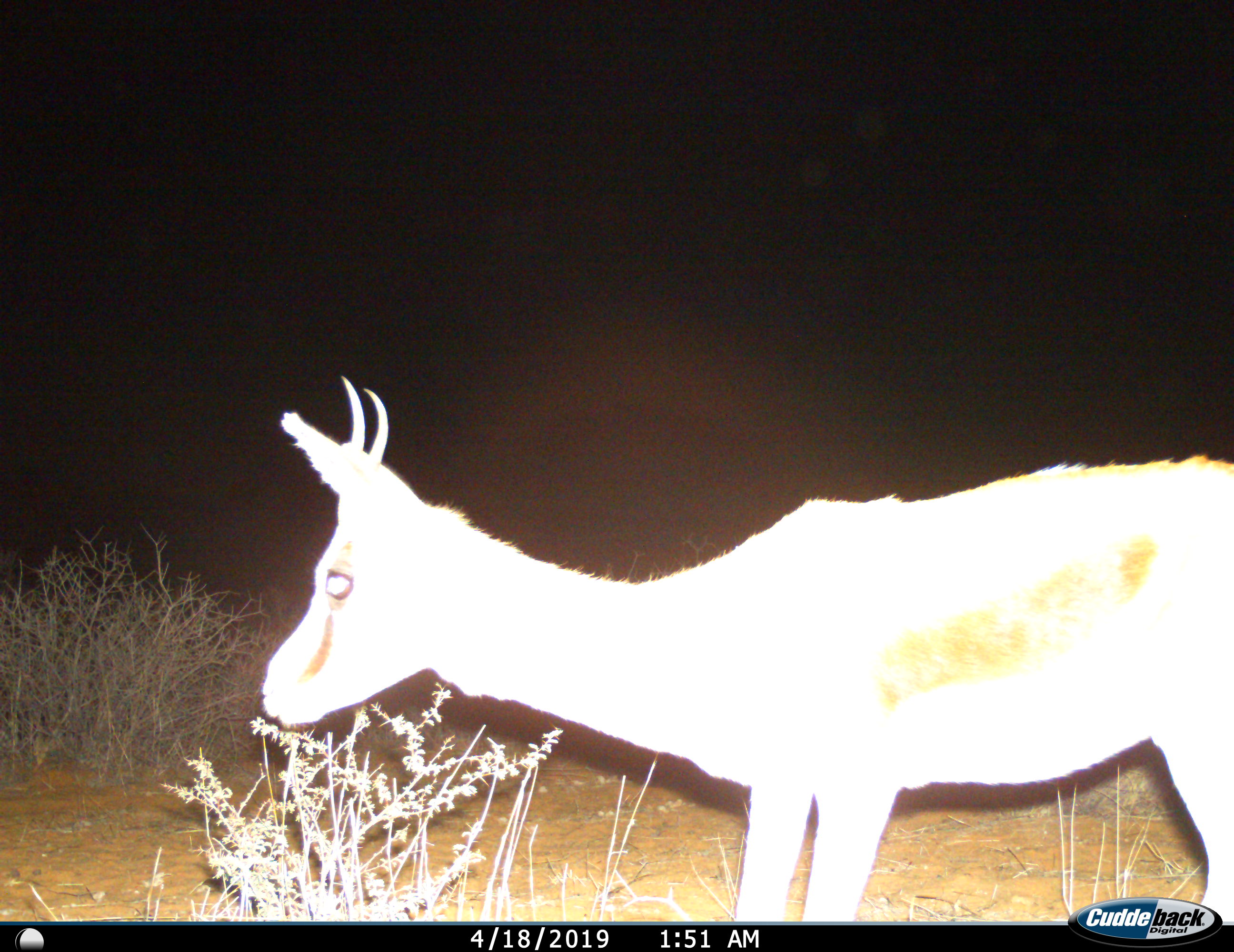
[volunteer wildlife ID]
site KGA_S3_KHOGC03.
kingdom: Animalia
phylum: Chordata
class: Mammalia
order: Artiodactyla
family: Bovidae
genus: Antidorcas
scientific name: Antidorcas marsupialis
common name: springbok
Springbok (Antidorcas marsupialis), count 1. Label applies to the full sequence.